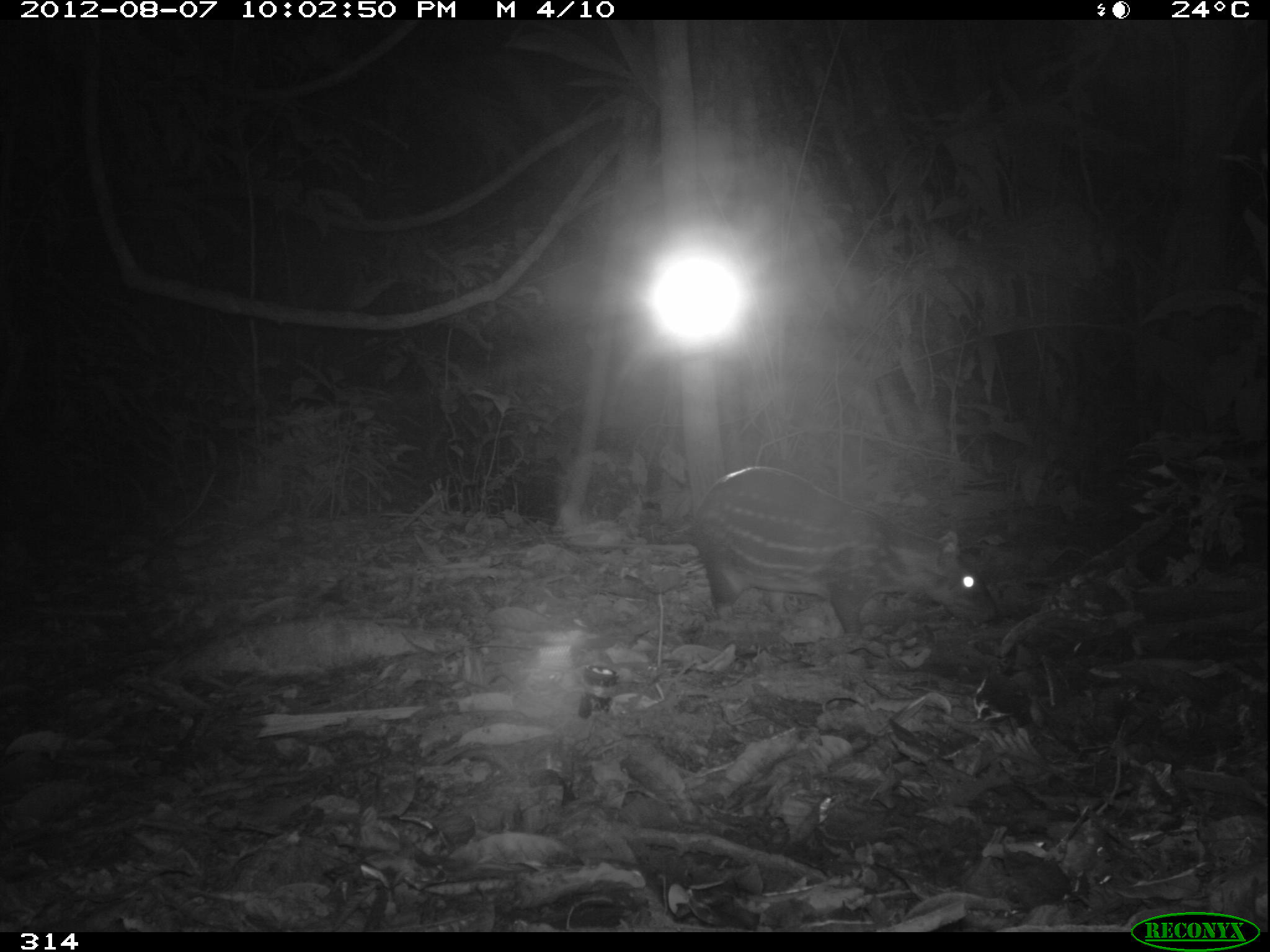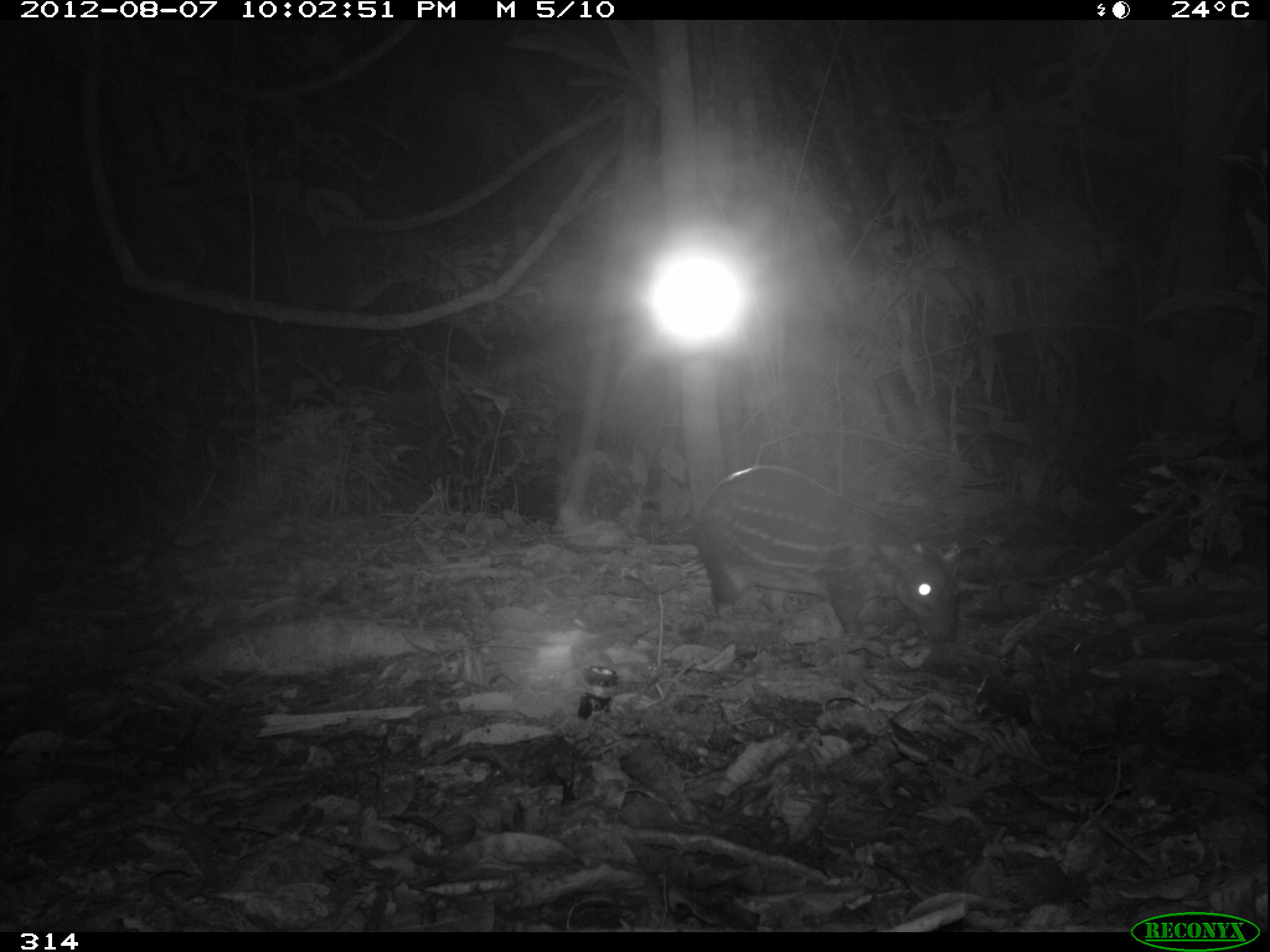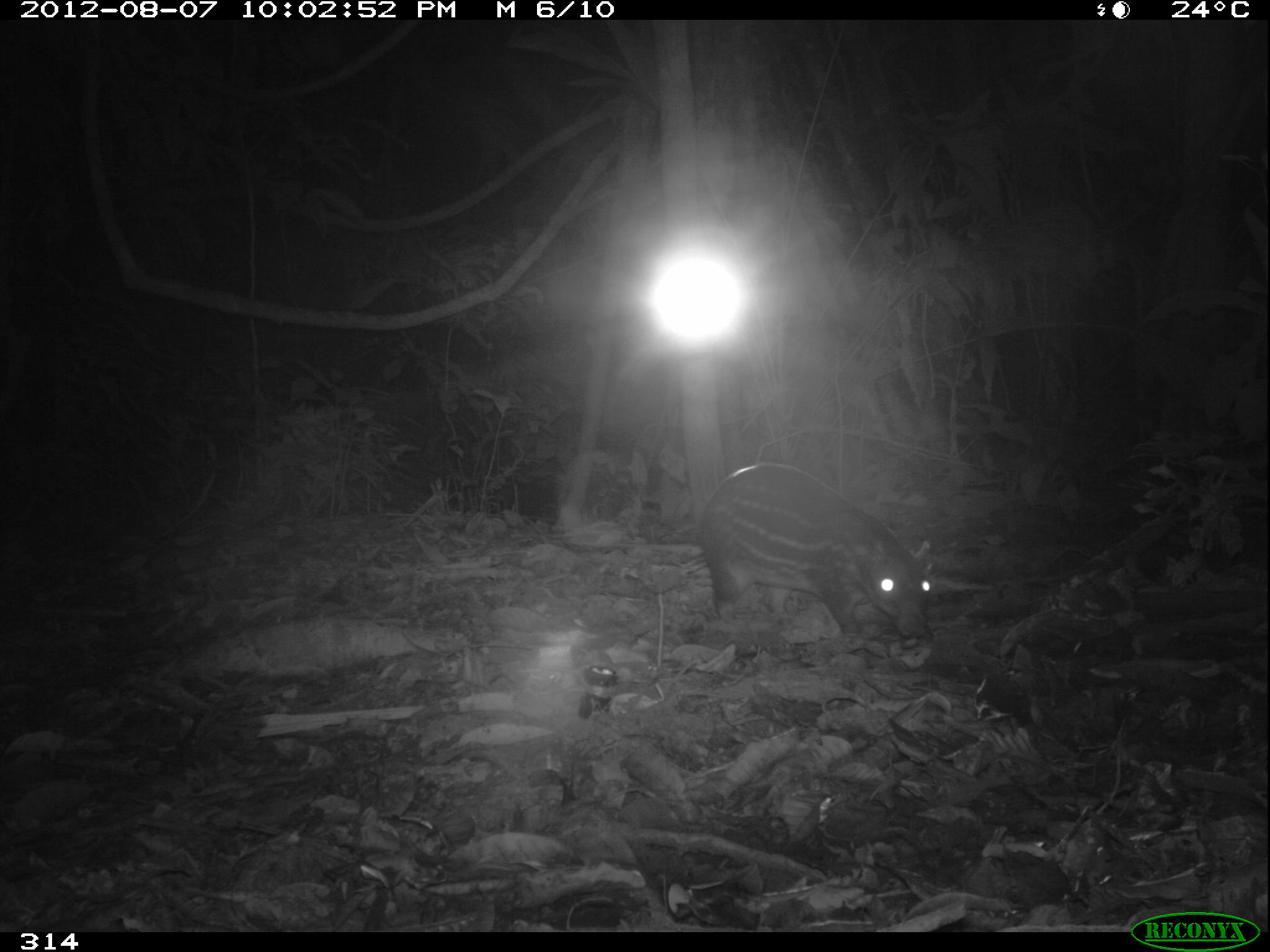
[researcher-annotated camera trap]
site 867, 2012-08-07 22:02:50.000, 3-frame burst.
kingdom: Animalia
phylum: Chordata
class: Mammalia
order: Rodentia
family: Cuniculidae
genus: Cuniculus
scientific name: Cuniculus paca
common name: spotted paca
Cuniculus paca (spotted paca).